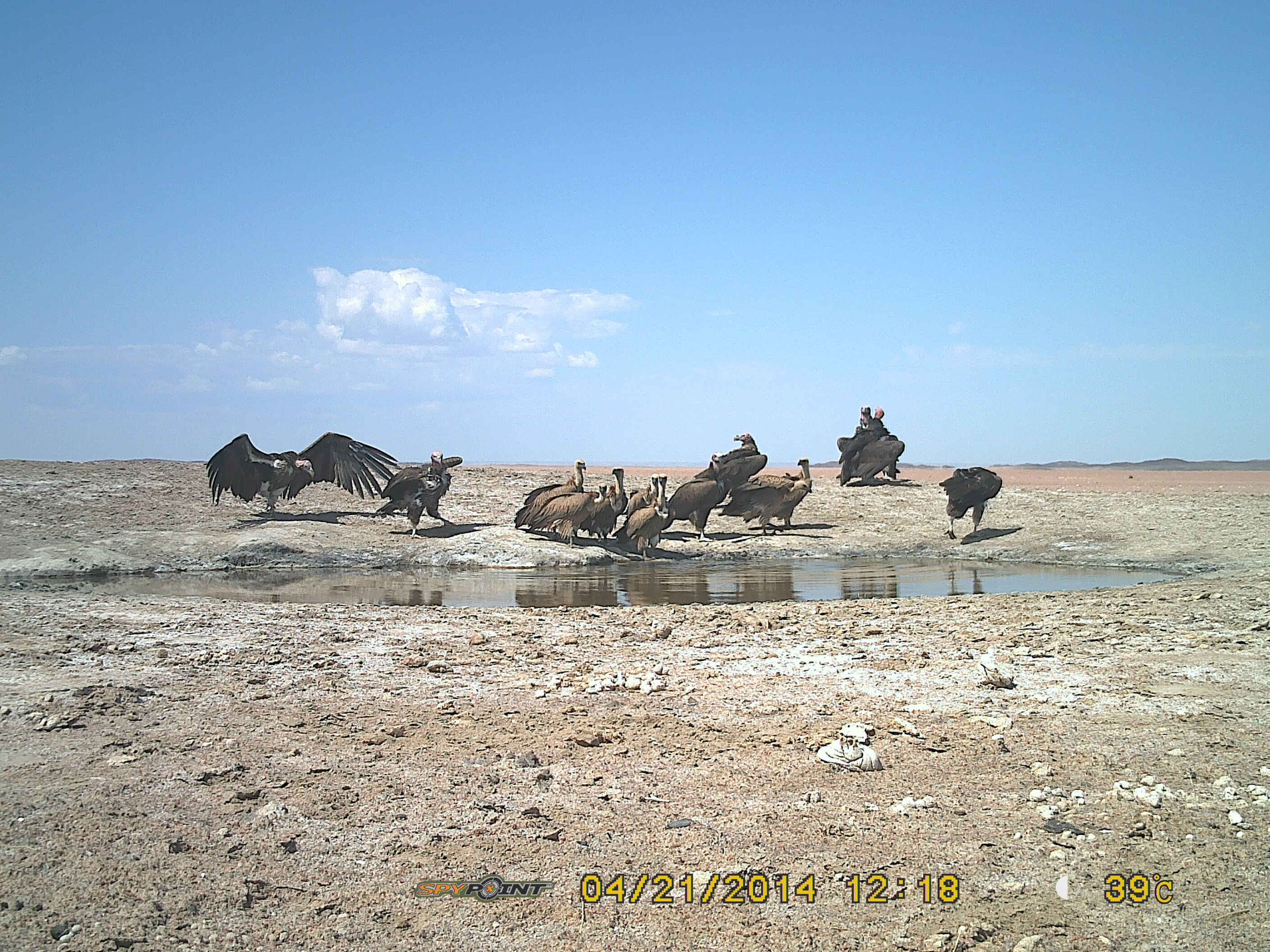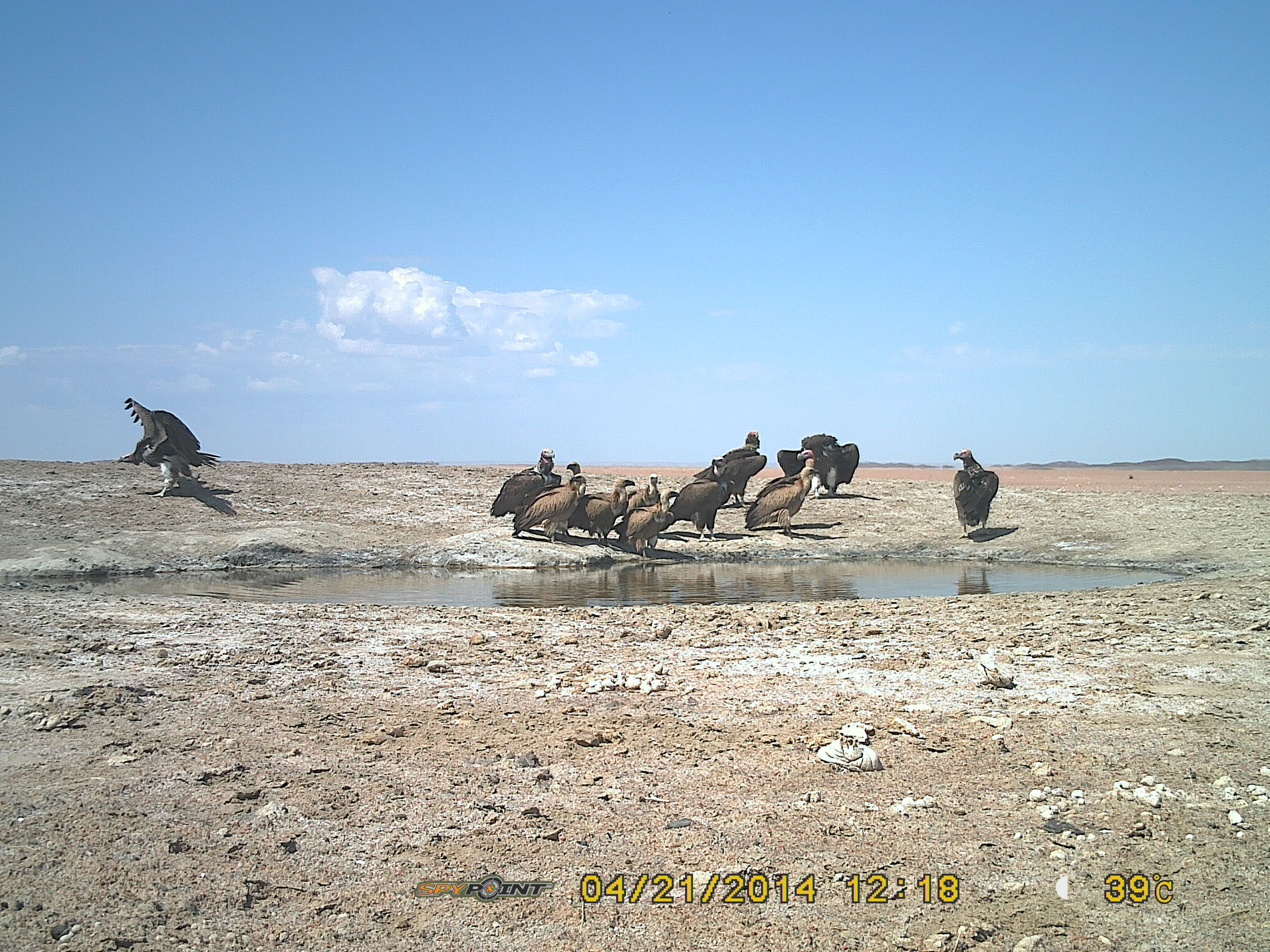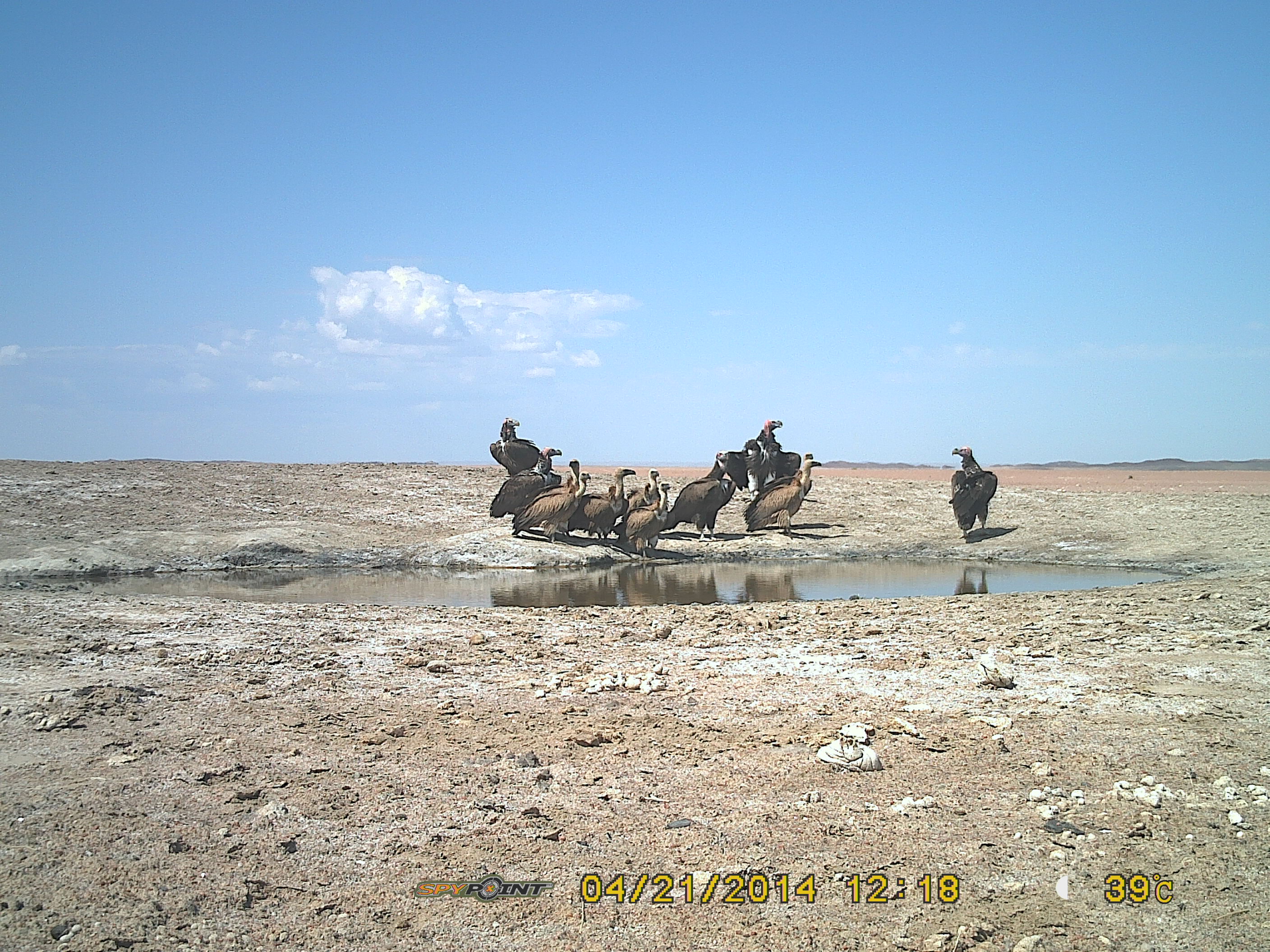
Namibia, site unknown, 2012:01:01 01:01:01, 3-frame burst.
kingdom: Animalia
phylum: Chordata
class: Aves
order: Accipitriformes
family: Accipitridae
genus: Torgos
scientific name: Torgos tracheliotos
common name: lappet-faced vulture